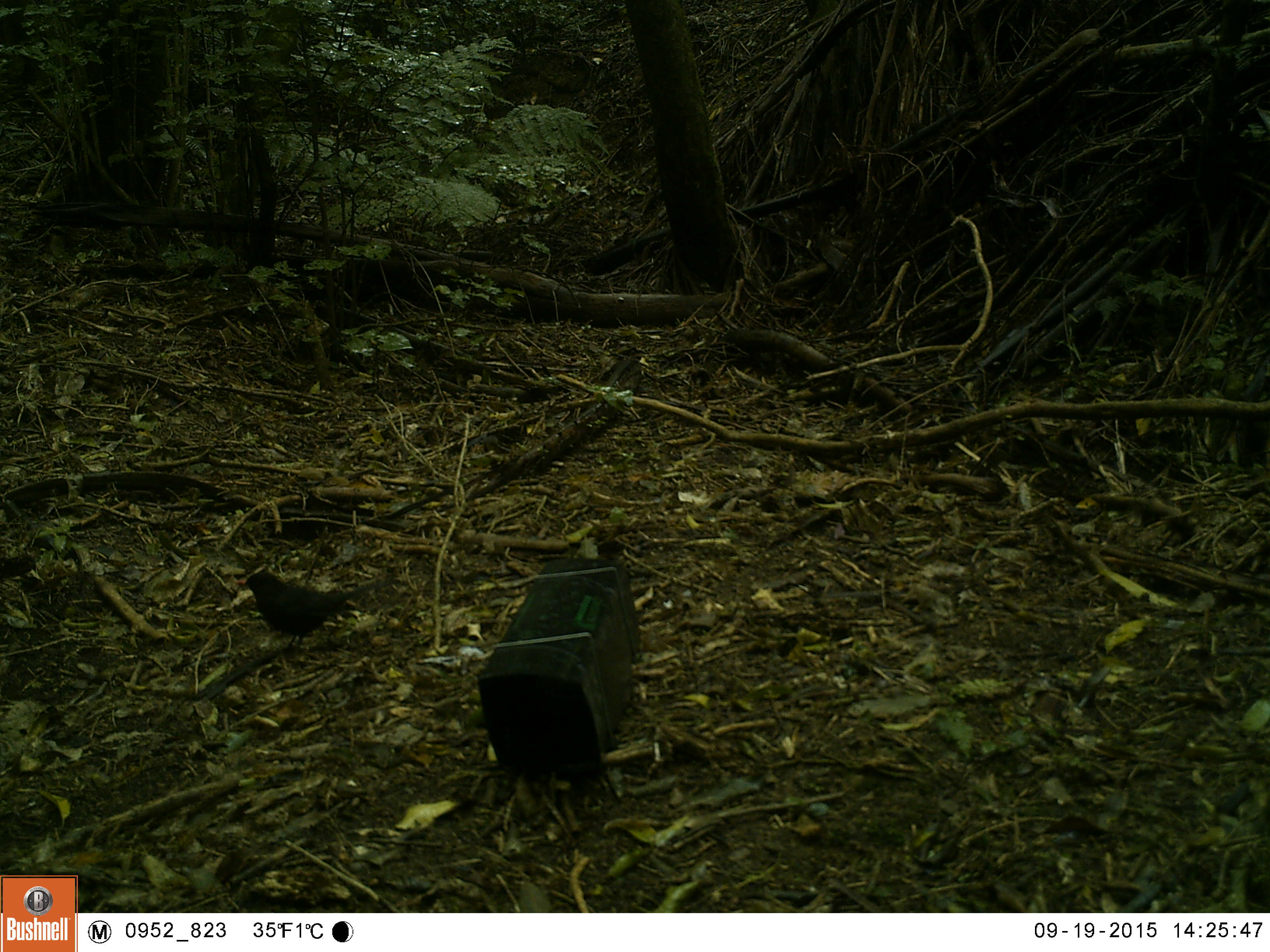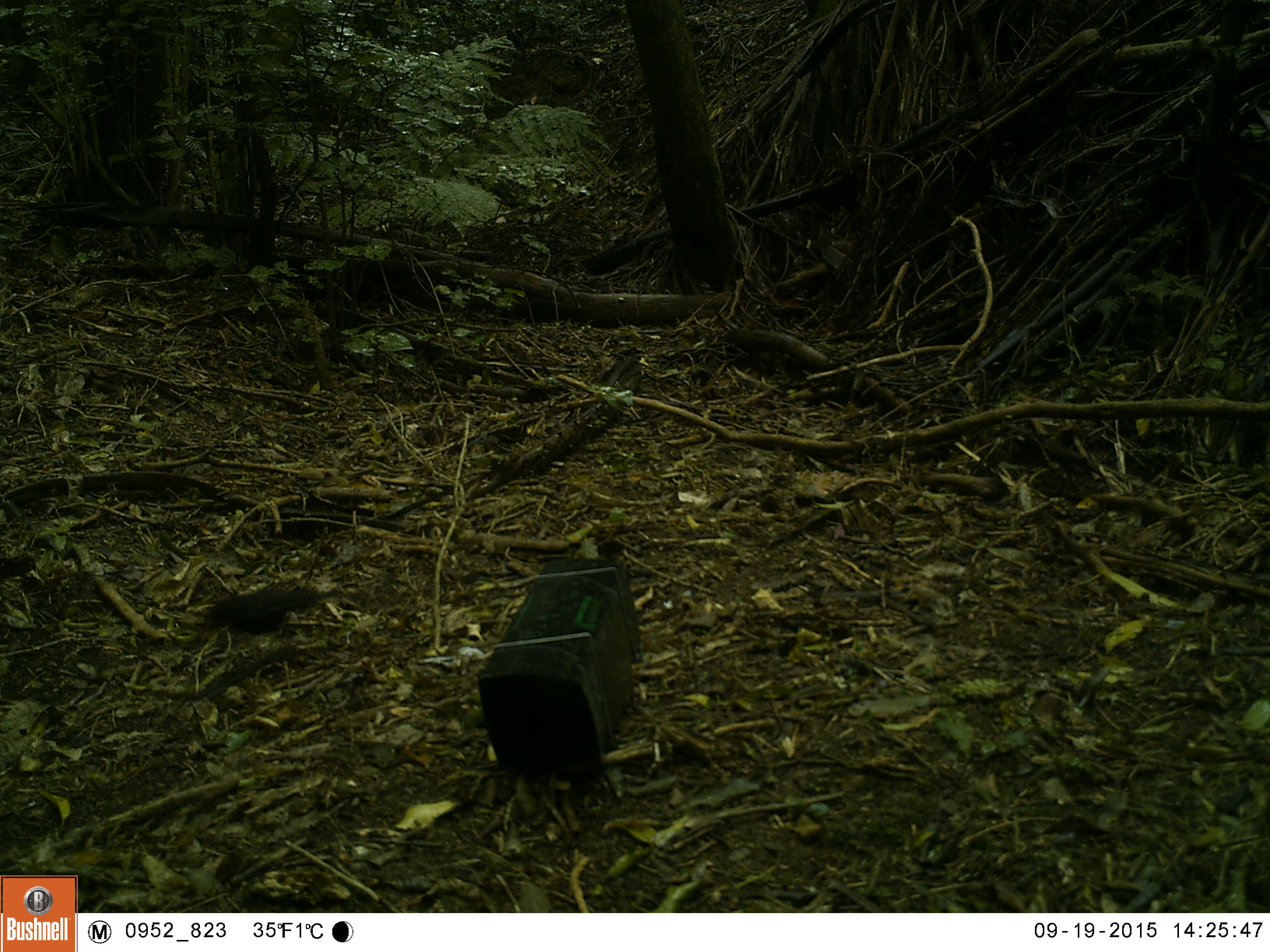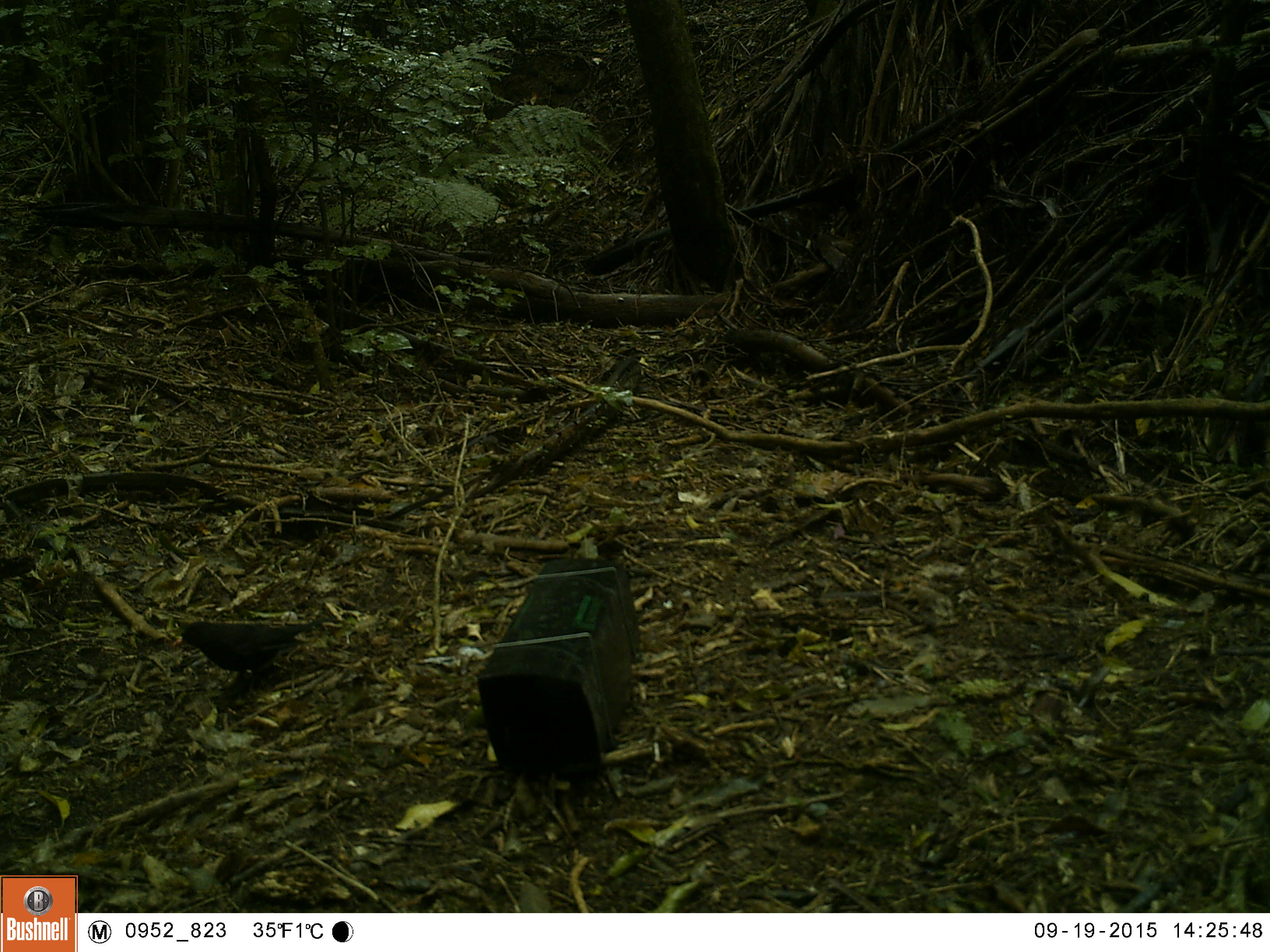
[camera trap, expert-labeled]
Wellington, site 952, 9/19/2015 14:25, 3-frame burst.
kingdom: Animalia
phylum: Chordata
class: Aves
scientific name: Aves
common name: bird